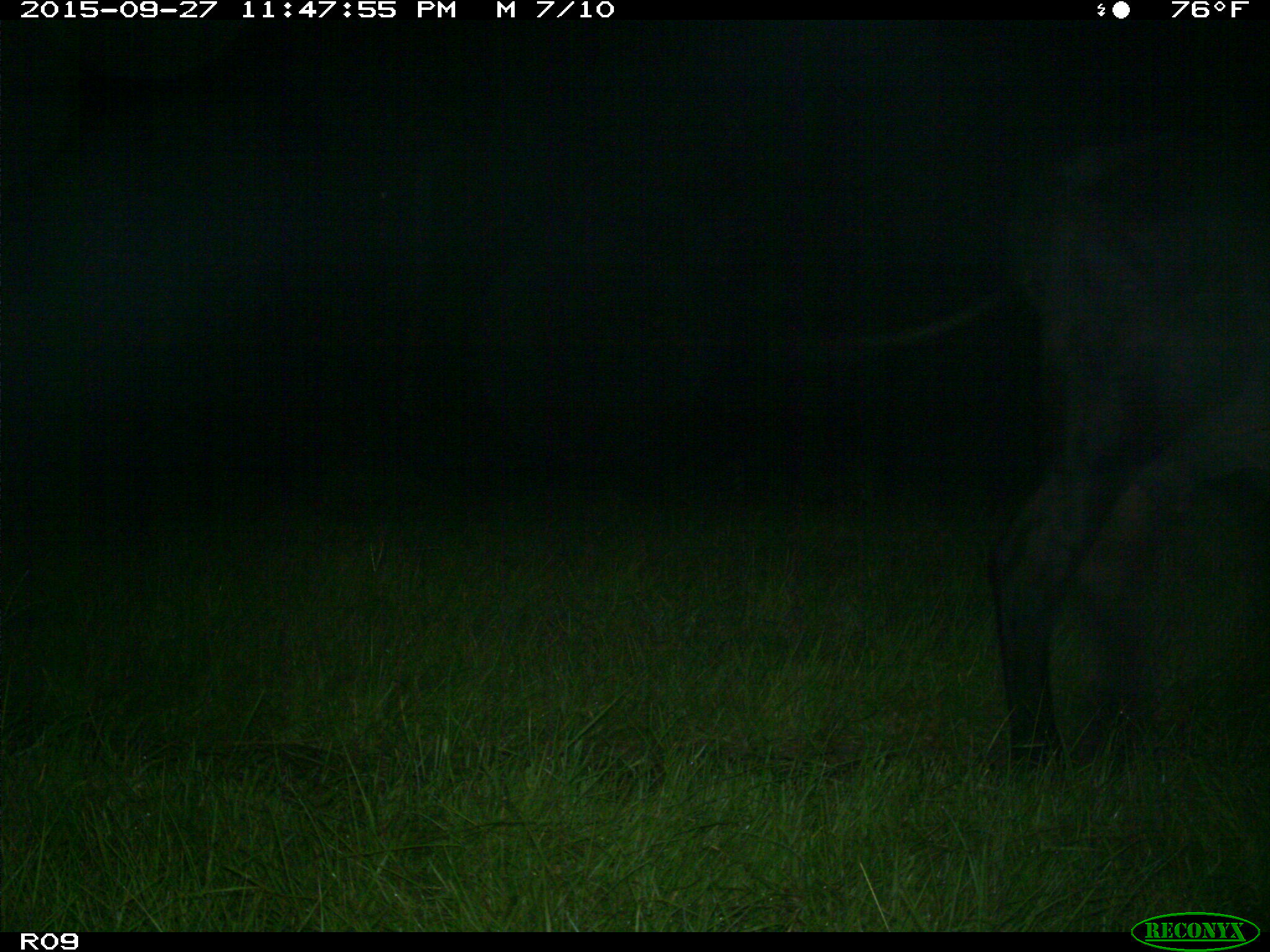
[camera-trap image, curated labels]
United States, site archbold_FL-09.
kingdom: Animalia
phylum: Chordata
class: Mammalia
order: Artiodactyla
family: Bovidae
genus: Bos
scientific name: Bos taurus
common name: domestic cow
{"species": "Bos taurus (domestic cow)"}